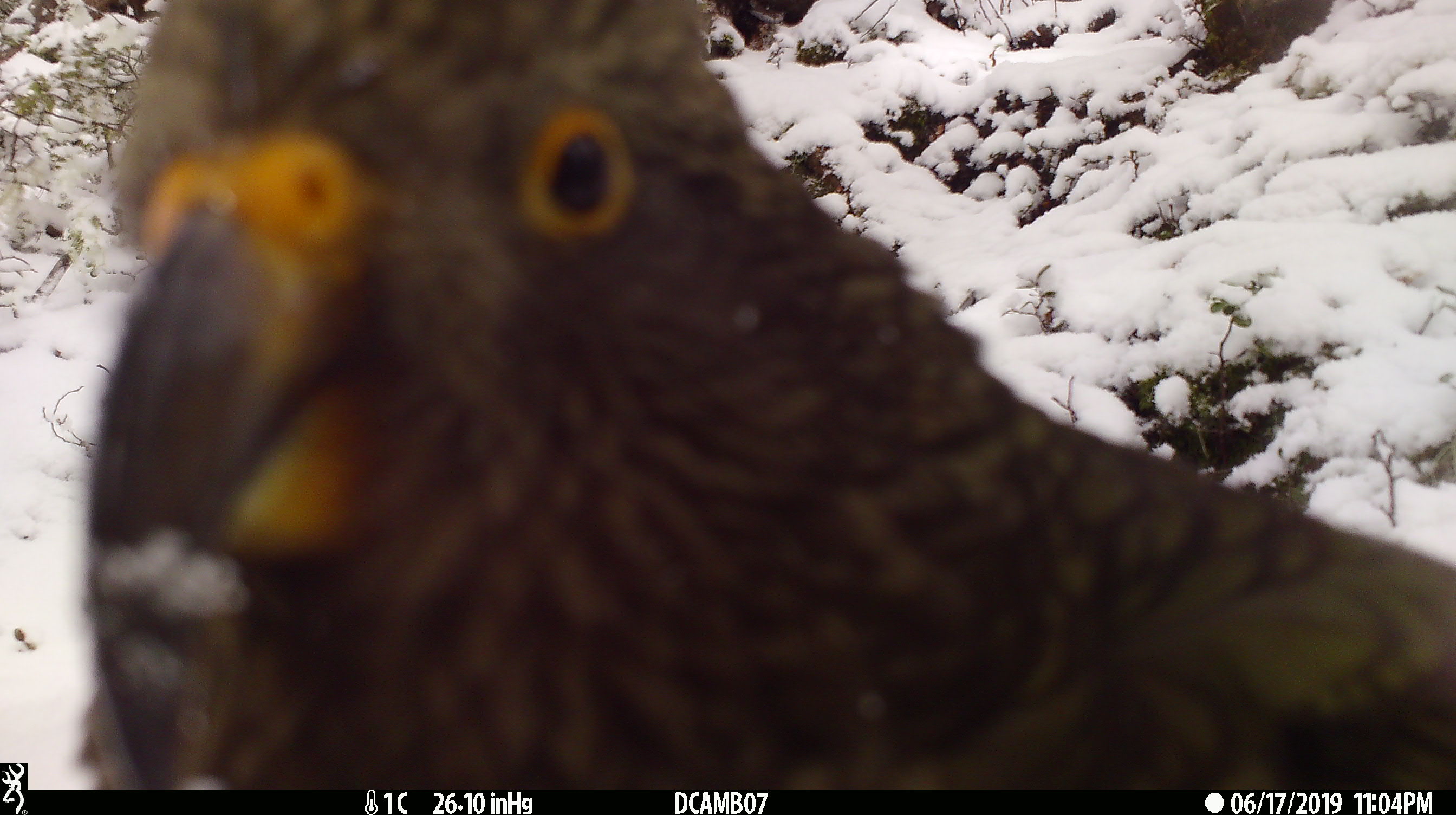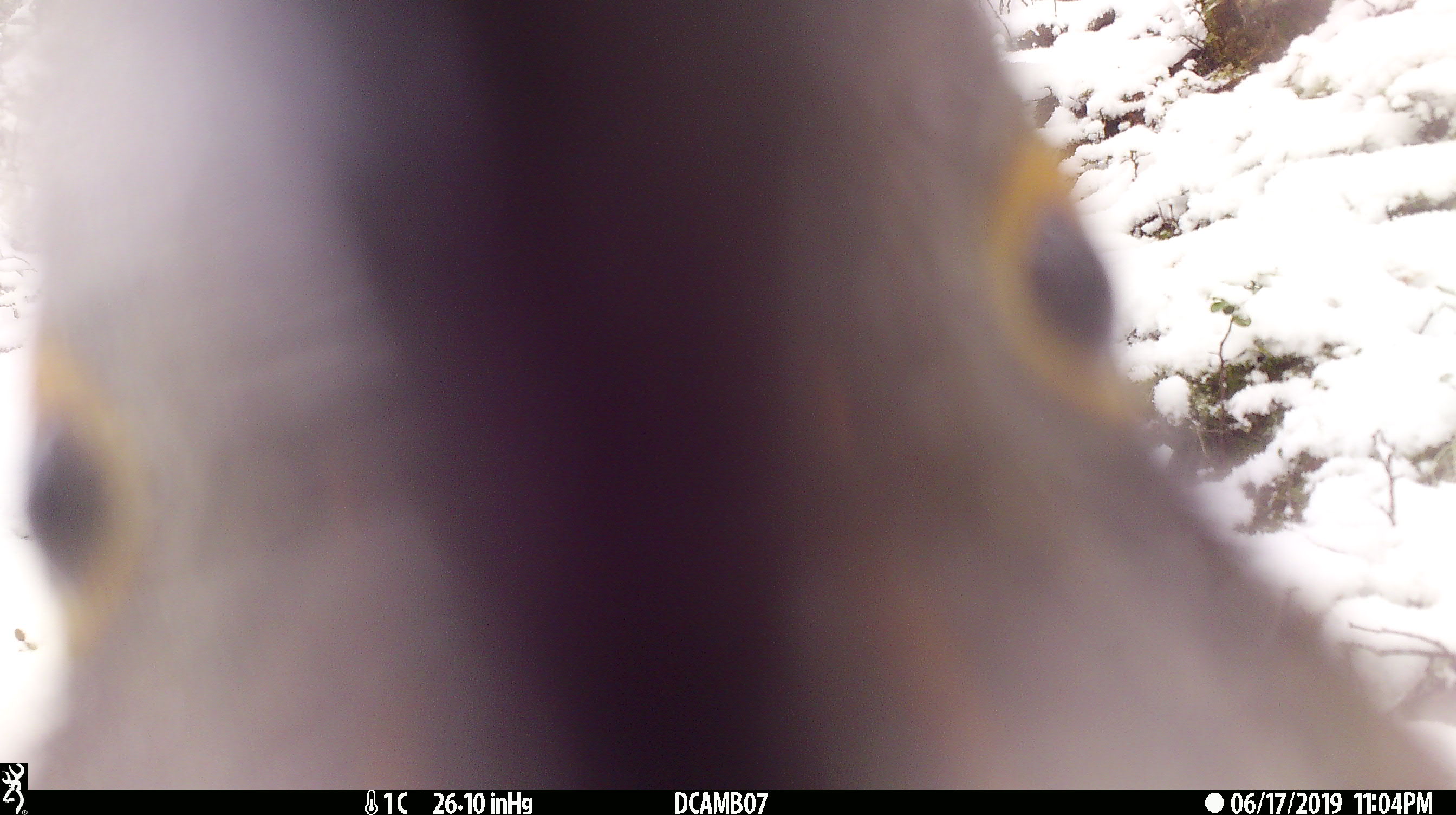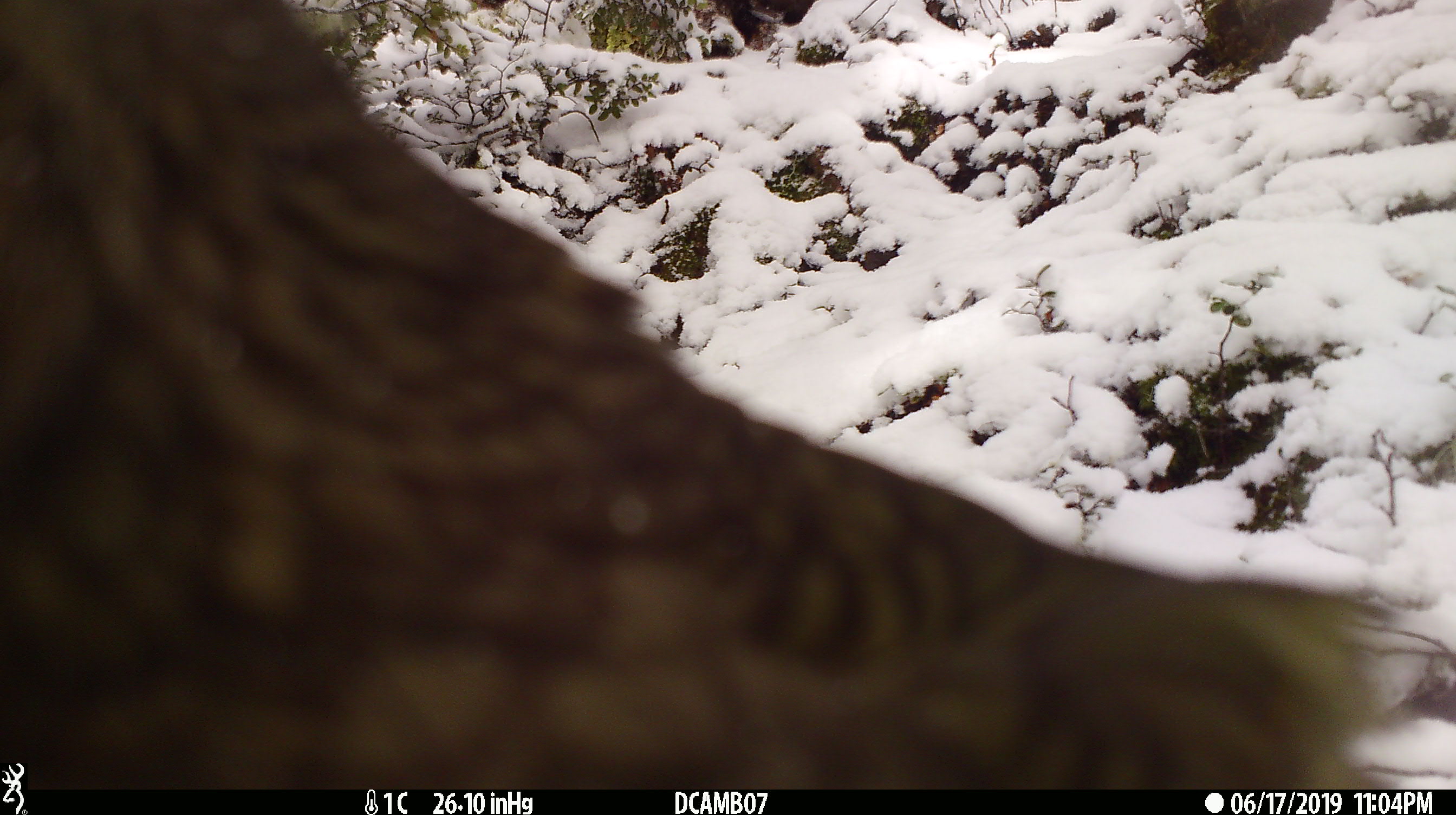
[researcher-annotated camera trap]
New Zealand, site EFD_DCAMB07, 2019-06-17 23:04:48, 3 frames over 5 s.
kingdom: Animalia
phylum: Chordata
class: Aves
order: Psittaciformes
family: Strigopidae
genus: Nestor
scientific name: Nestor notabilis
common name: kea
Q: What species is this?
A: Kea (Nestor notabilis).